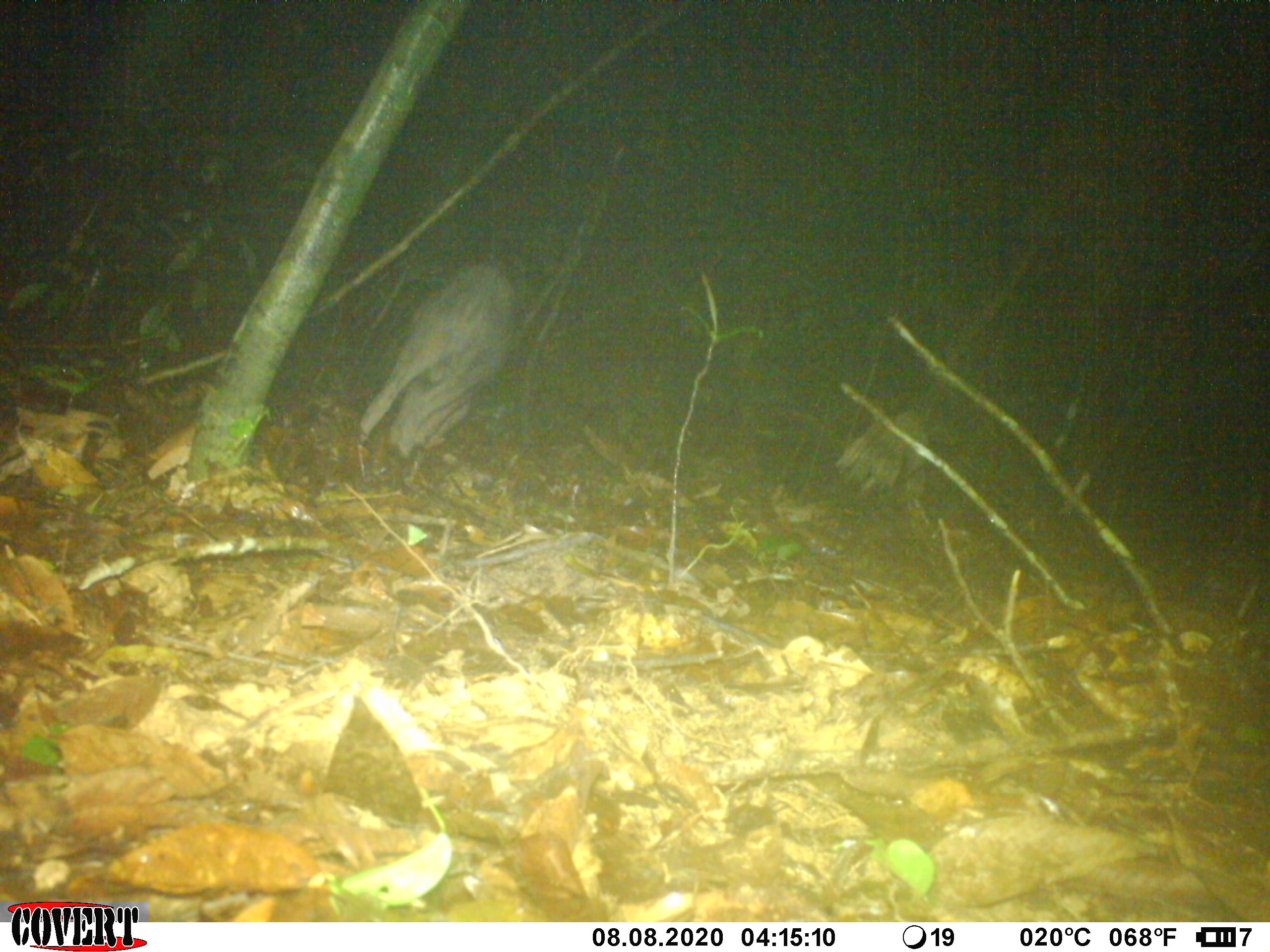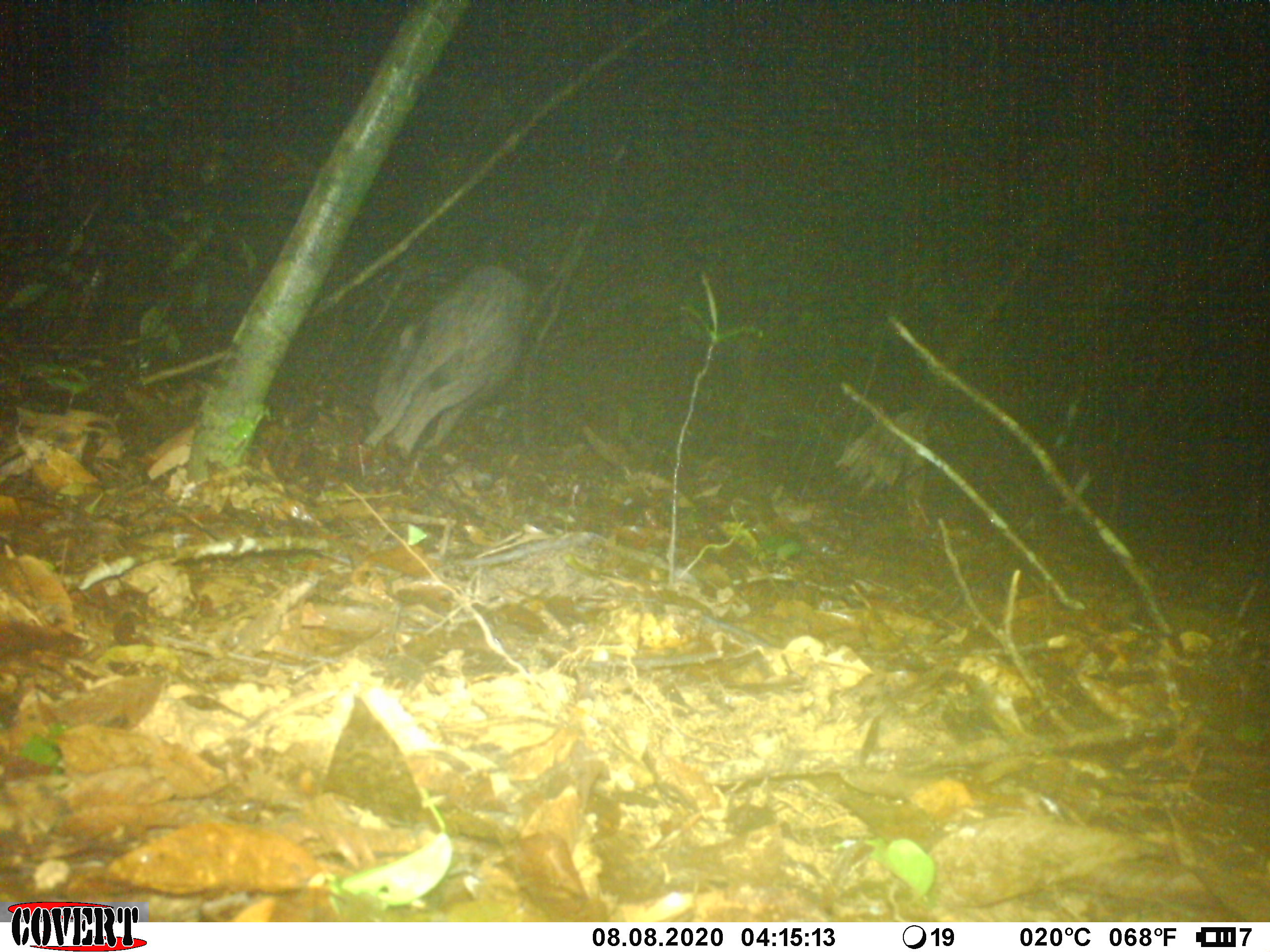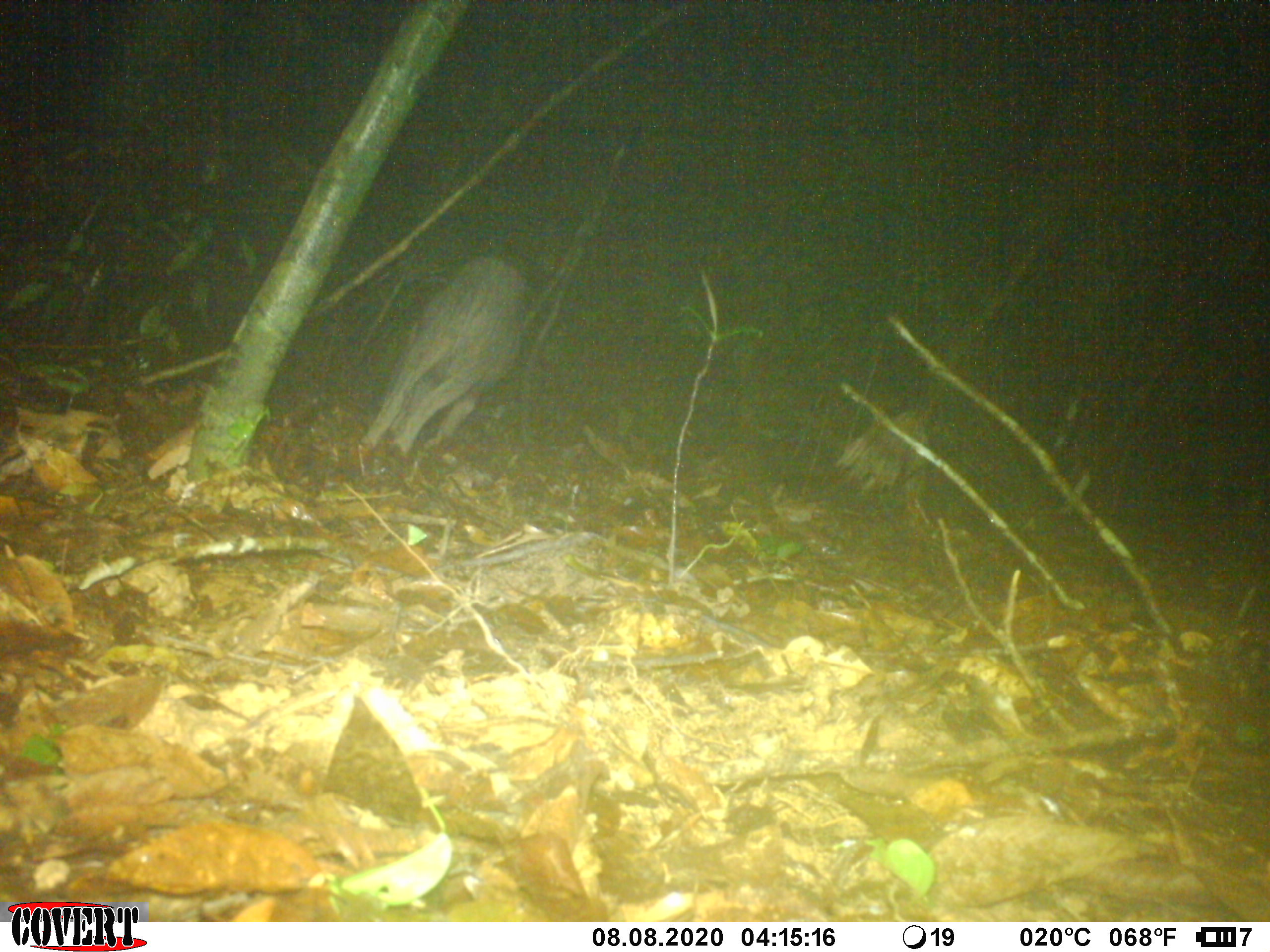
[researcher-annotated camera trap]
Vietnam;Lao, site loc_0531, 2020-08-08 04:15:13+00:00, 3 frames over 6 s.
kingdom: Animalia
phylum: Chordata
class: Mammalia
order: Artiodactyla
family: Suidae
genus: Sus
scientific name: Sus scrofa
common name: eurasian wild pig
Eurasian wild pig (Sus scrofa). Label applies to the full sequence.